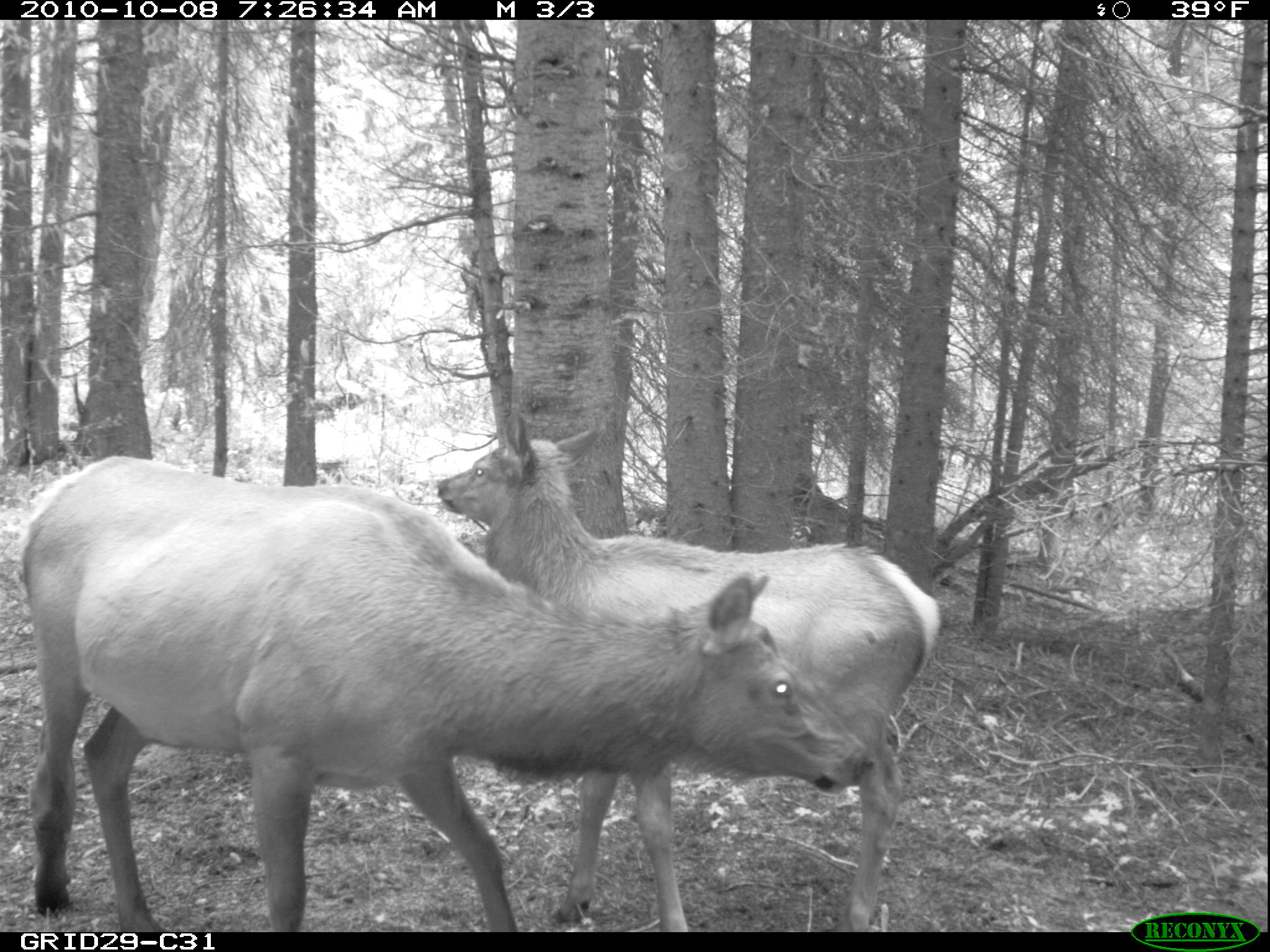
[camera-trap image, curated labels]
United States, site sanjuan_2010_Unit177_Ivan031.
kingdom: Animalia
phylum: Chordata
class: Mammalia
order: Artiodactyla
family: Cervidae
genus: Cervus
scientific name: Cervus elaphus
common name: red deer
Cervus elaphus (red deer).